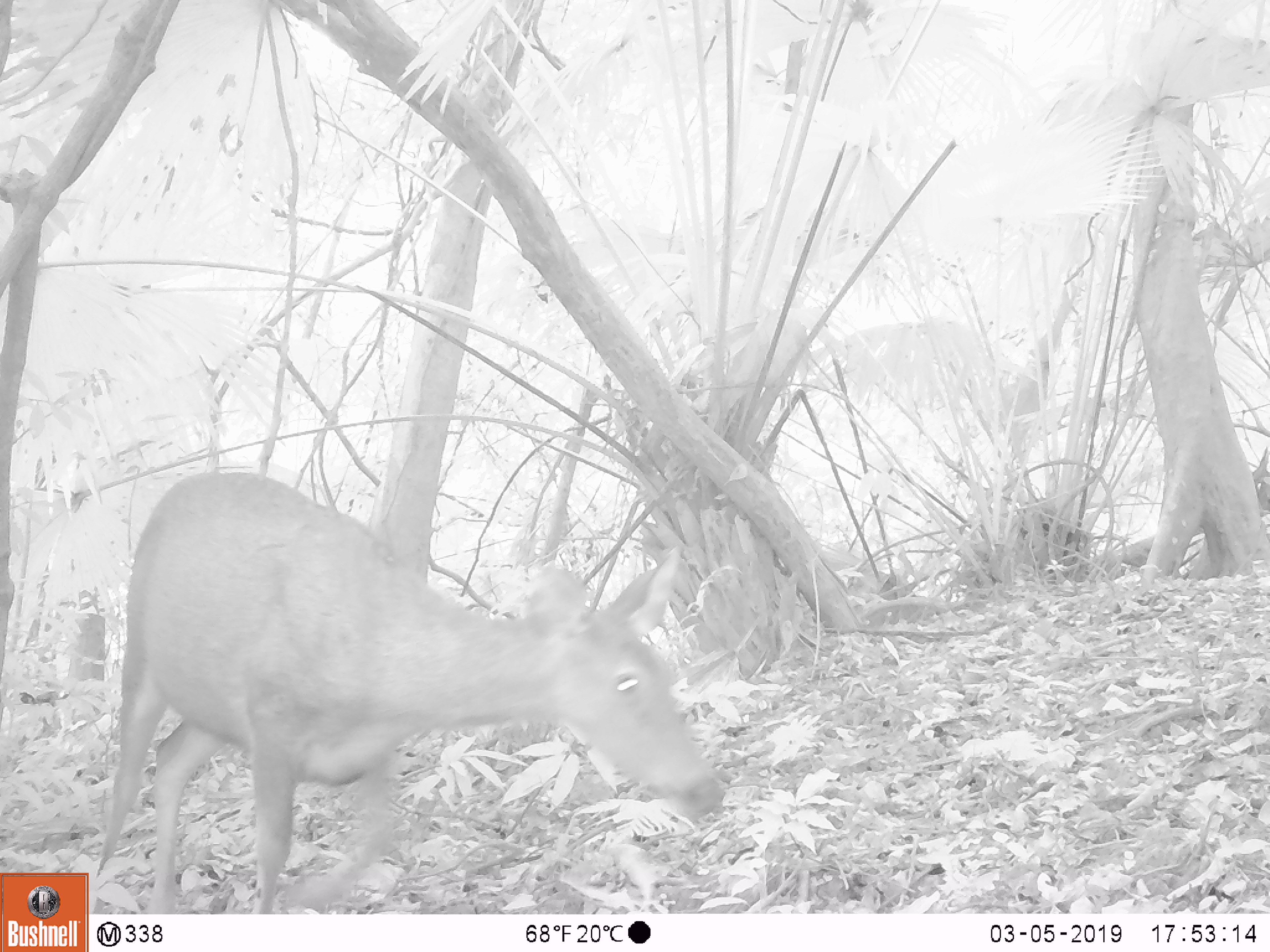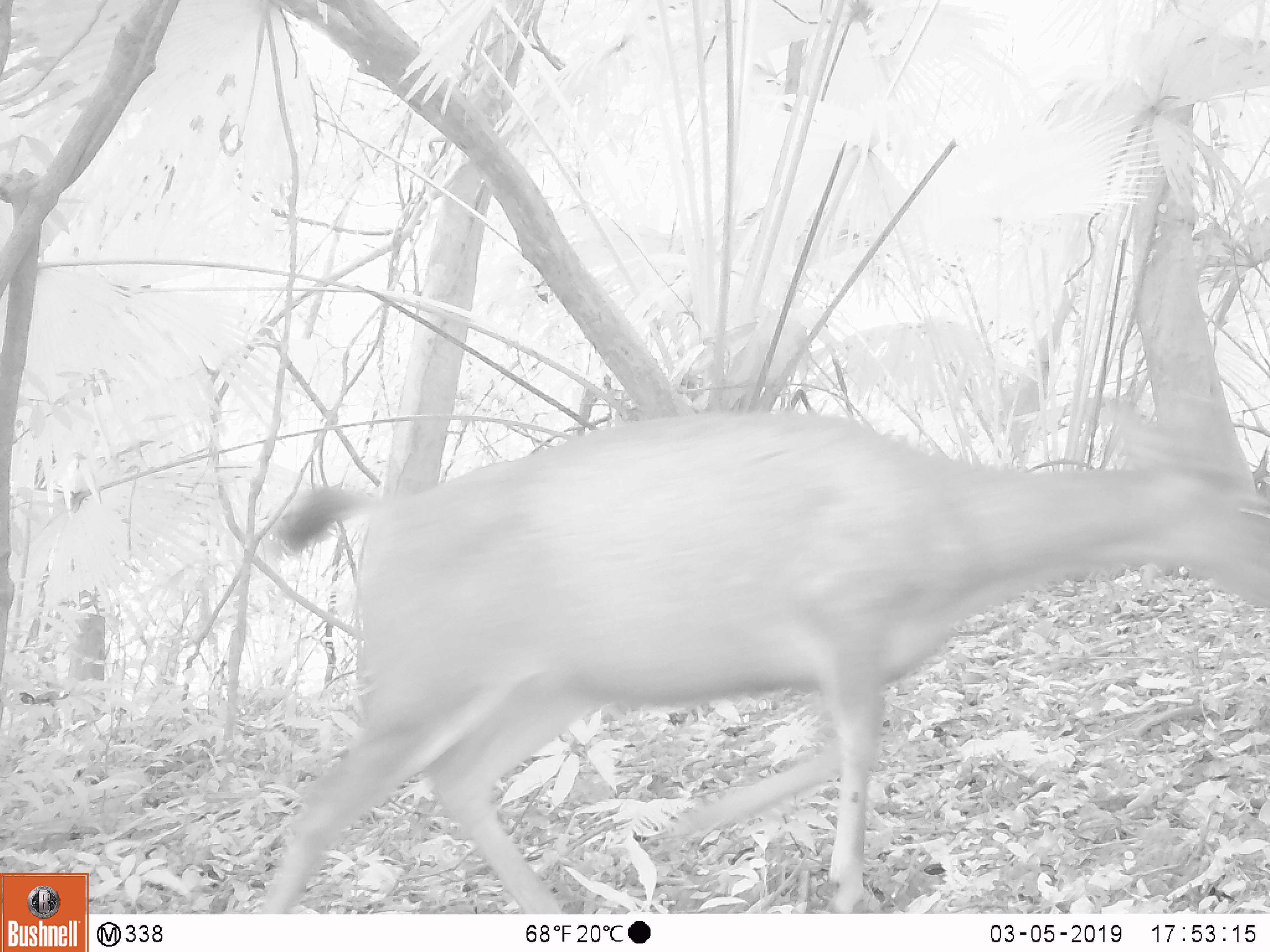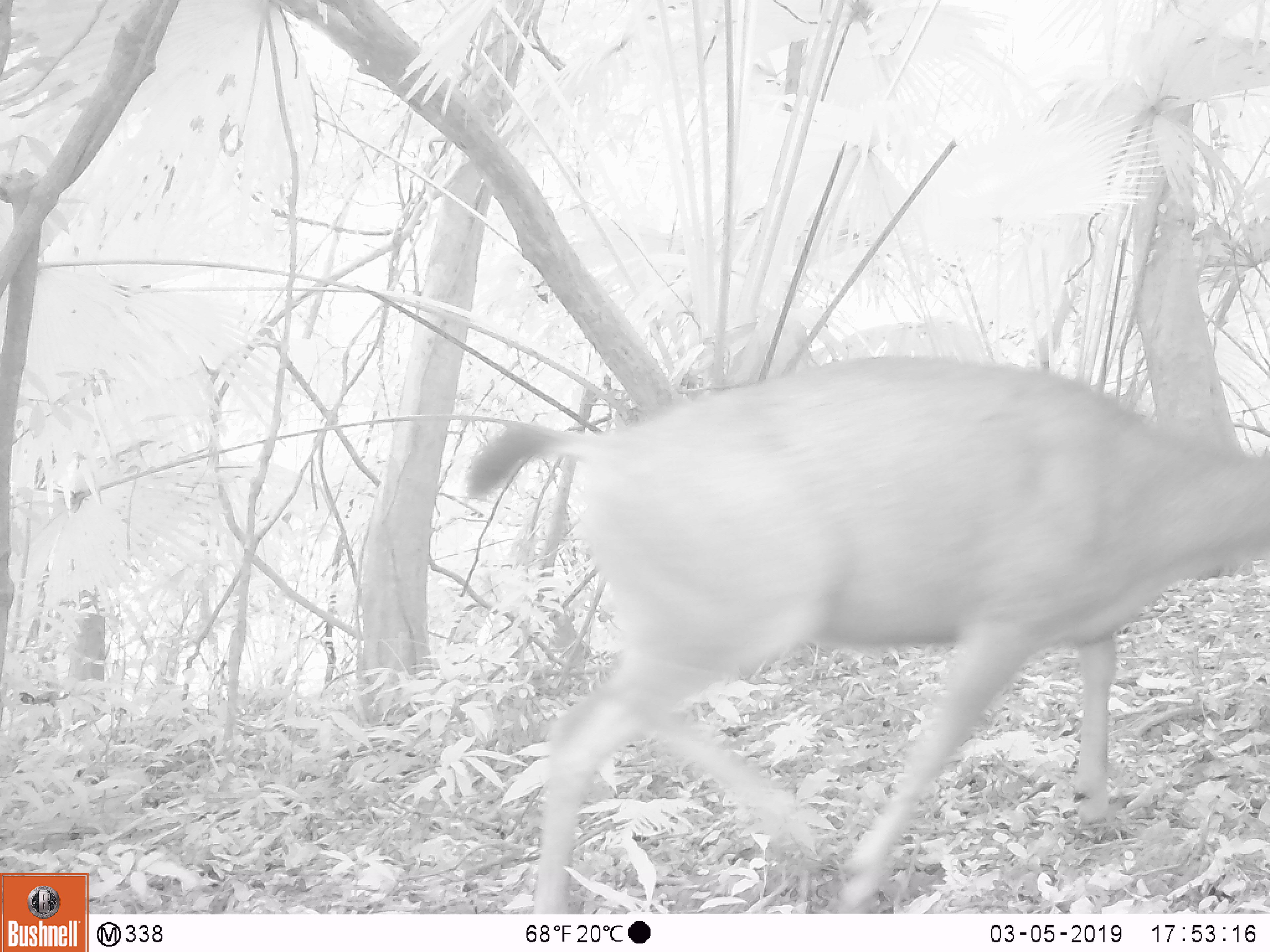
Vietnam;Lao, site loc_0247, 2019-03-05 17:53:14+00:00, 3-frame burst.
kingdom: Animalia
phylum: Chordata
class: Mammalia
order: Artiodactyla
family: Cervidae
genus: Rusa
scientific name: Rusa unicolor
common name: sambar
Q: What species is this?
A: Sambar (Rusa unicolor).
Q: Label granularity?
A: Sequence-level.